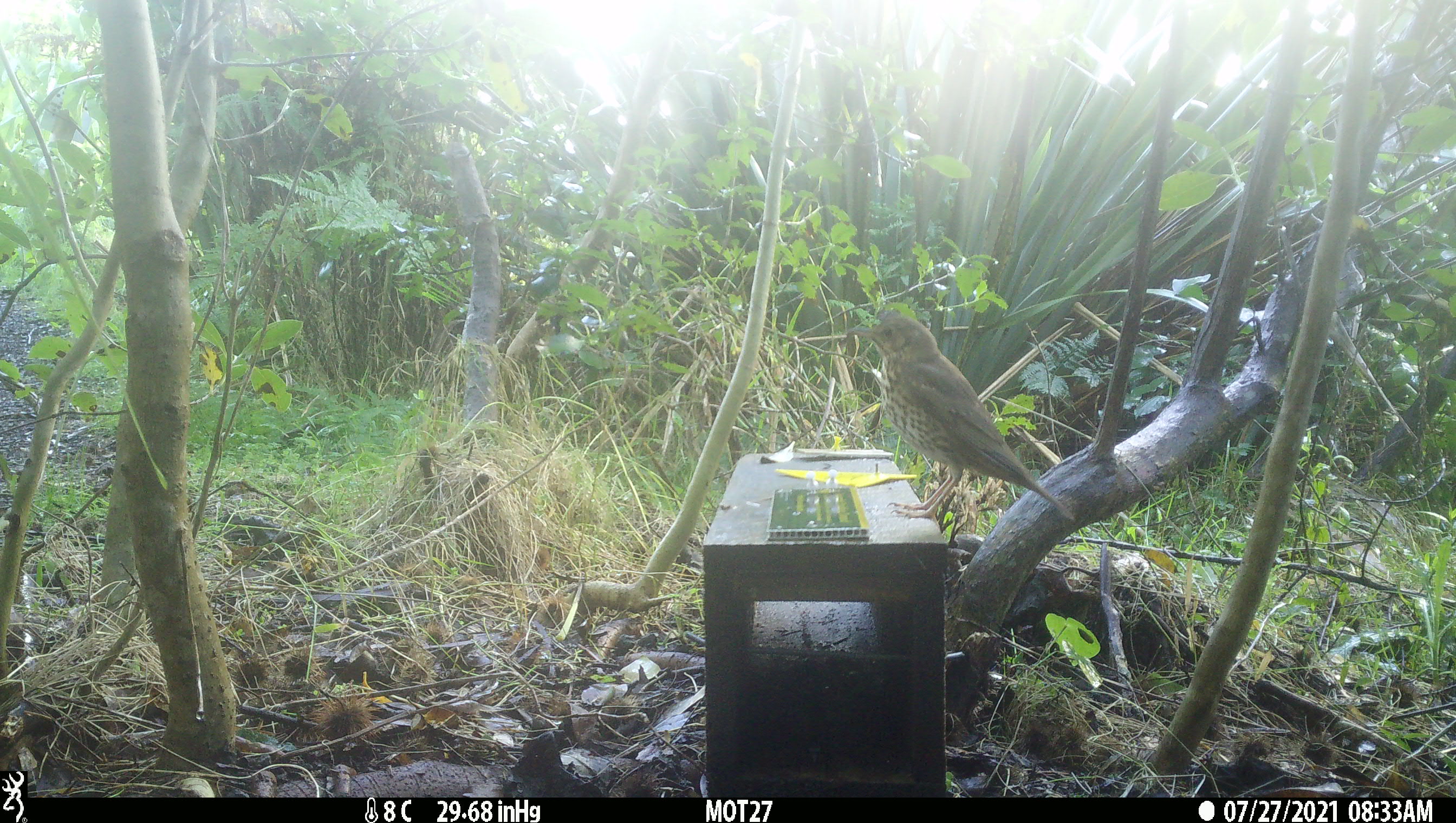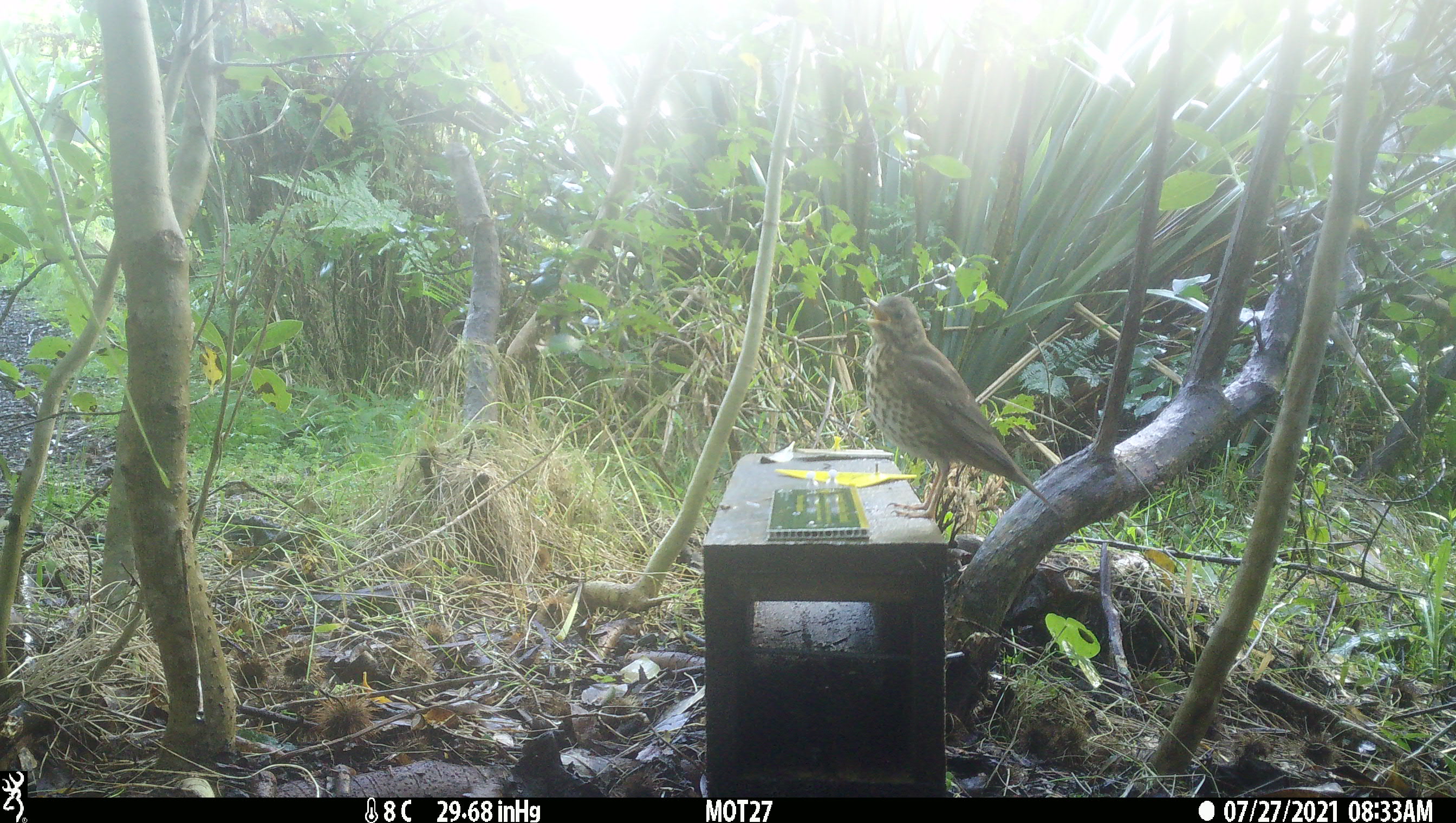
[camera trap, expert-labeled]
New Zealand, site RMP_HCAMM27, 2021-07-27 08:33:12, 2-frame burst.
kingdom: Animalia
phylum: Chordata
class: Aves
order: Passeriformes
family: Turdidae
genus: Turdus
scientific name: Turdus philomelos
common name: song thrush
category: thrush